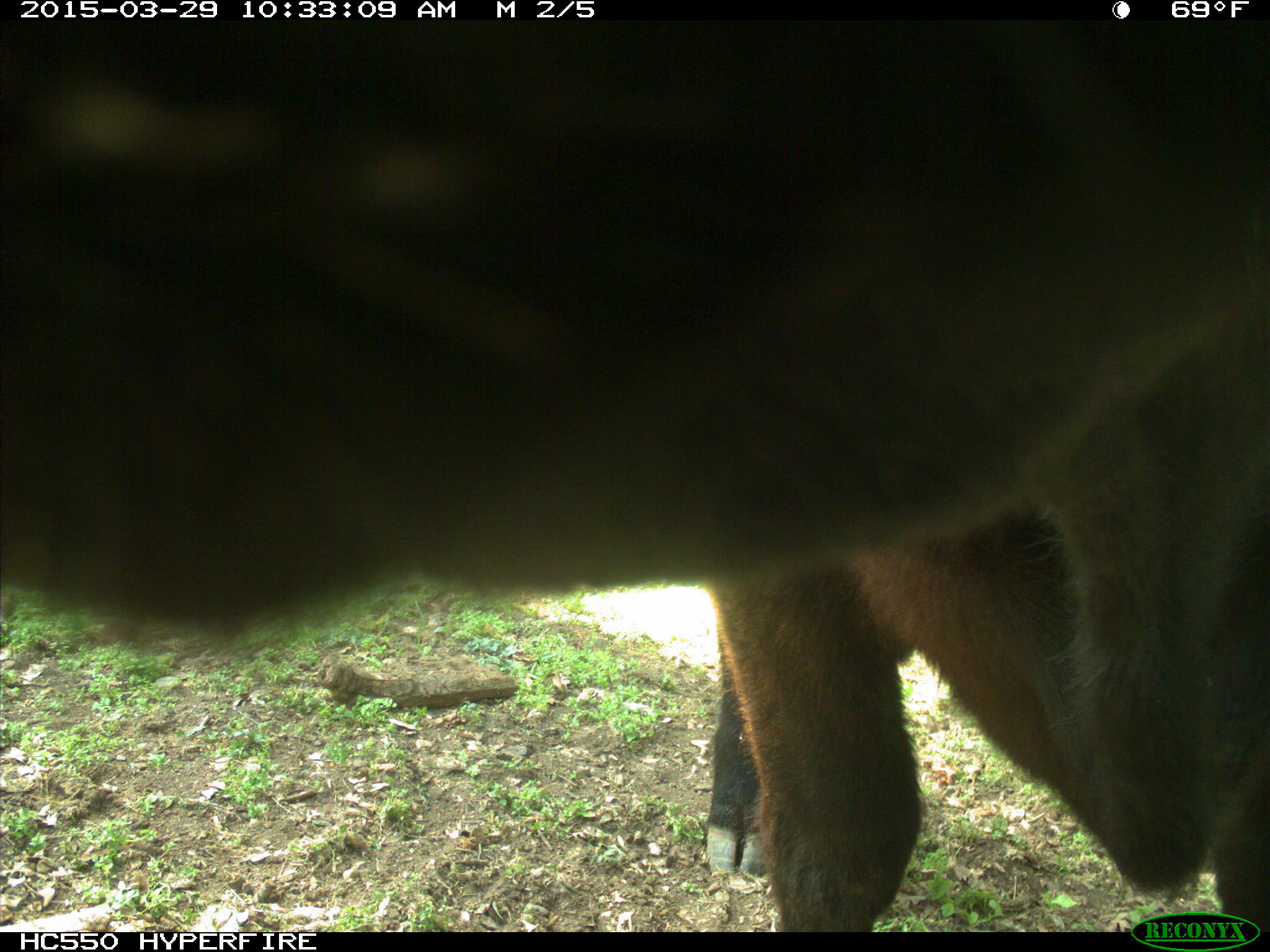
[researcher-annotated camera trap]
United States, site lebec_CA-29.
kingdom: Animalia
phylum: Chordata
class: Mammalia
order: Artiodactyla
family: Bovidae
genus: Bos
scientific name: Bos taurus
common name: domestic cow